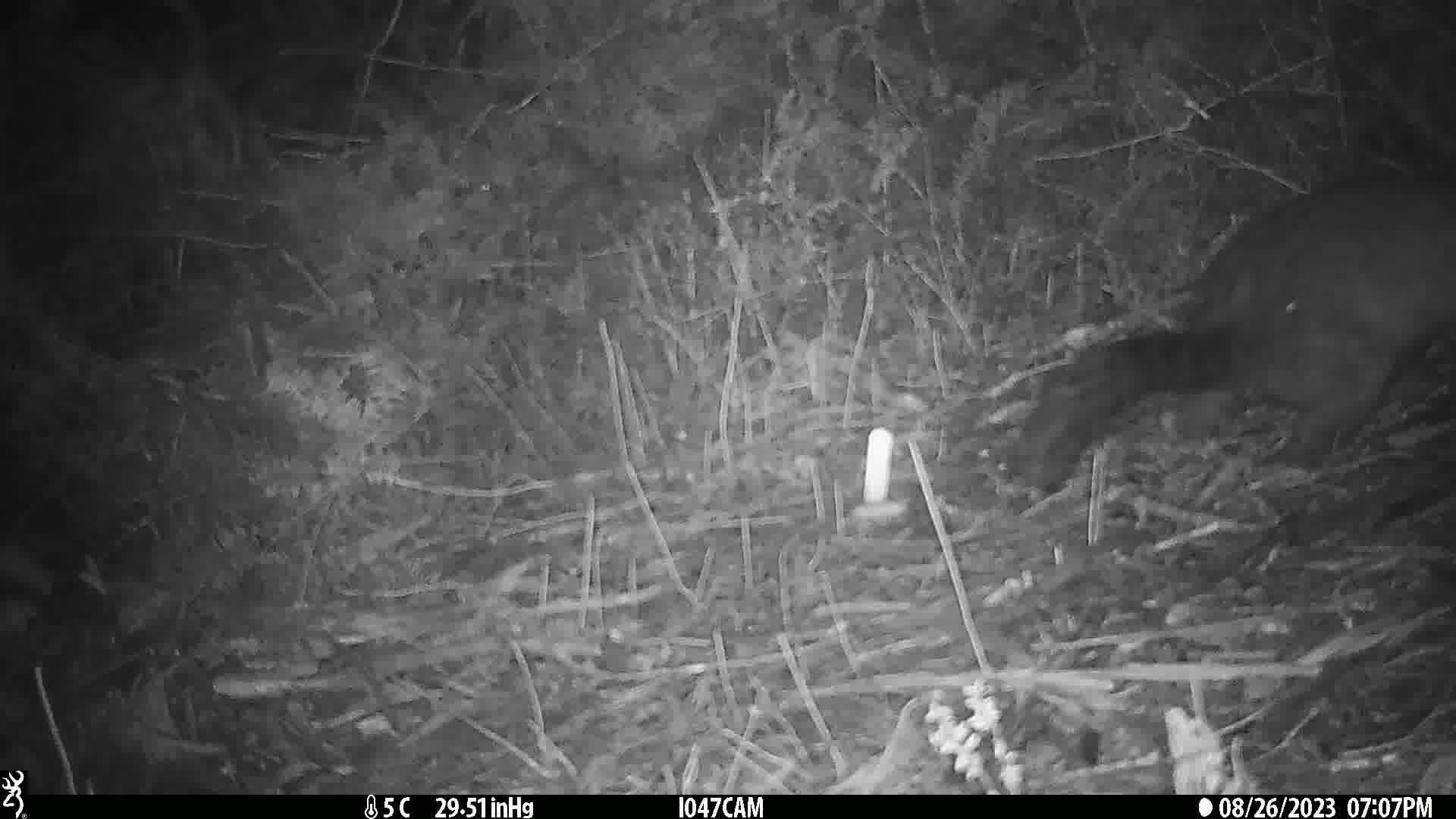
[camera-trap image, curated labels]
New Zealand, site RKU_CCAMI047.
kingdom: Animalia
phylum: Chordata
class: Mammalia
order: Diprotodontia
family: Phalangeridae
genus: Trichosurus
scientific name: Trichosurus vulpecula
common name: common brushtail possum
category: possum